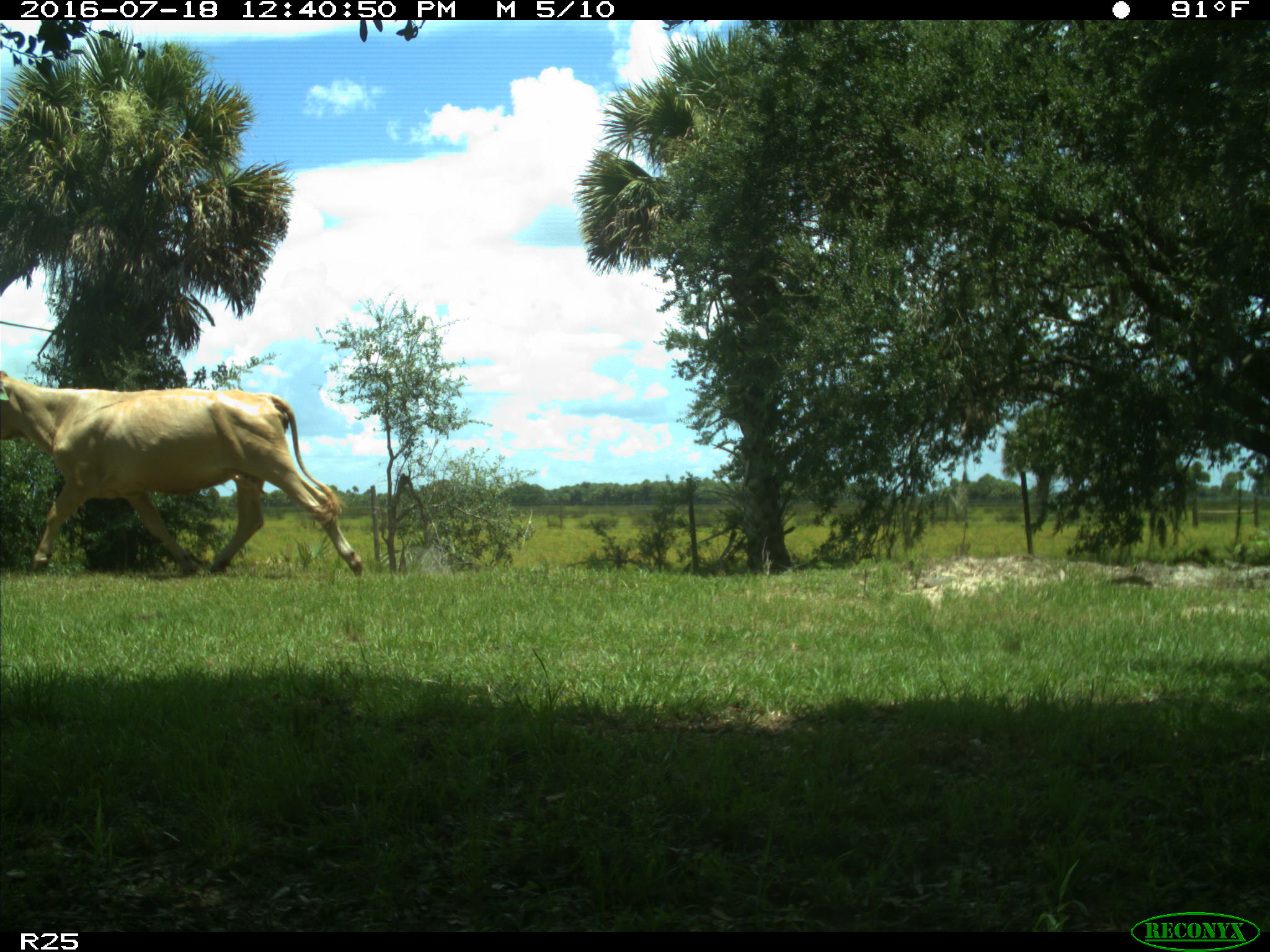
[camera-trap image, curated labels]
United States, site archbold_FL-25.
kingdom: Animalia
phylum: Chordata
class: Mammalia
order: Artiodactyla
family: Bovidae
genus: Bos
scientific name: Bos taurus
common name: domestic cow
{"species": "Bos taurus (domestic cow)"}